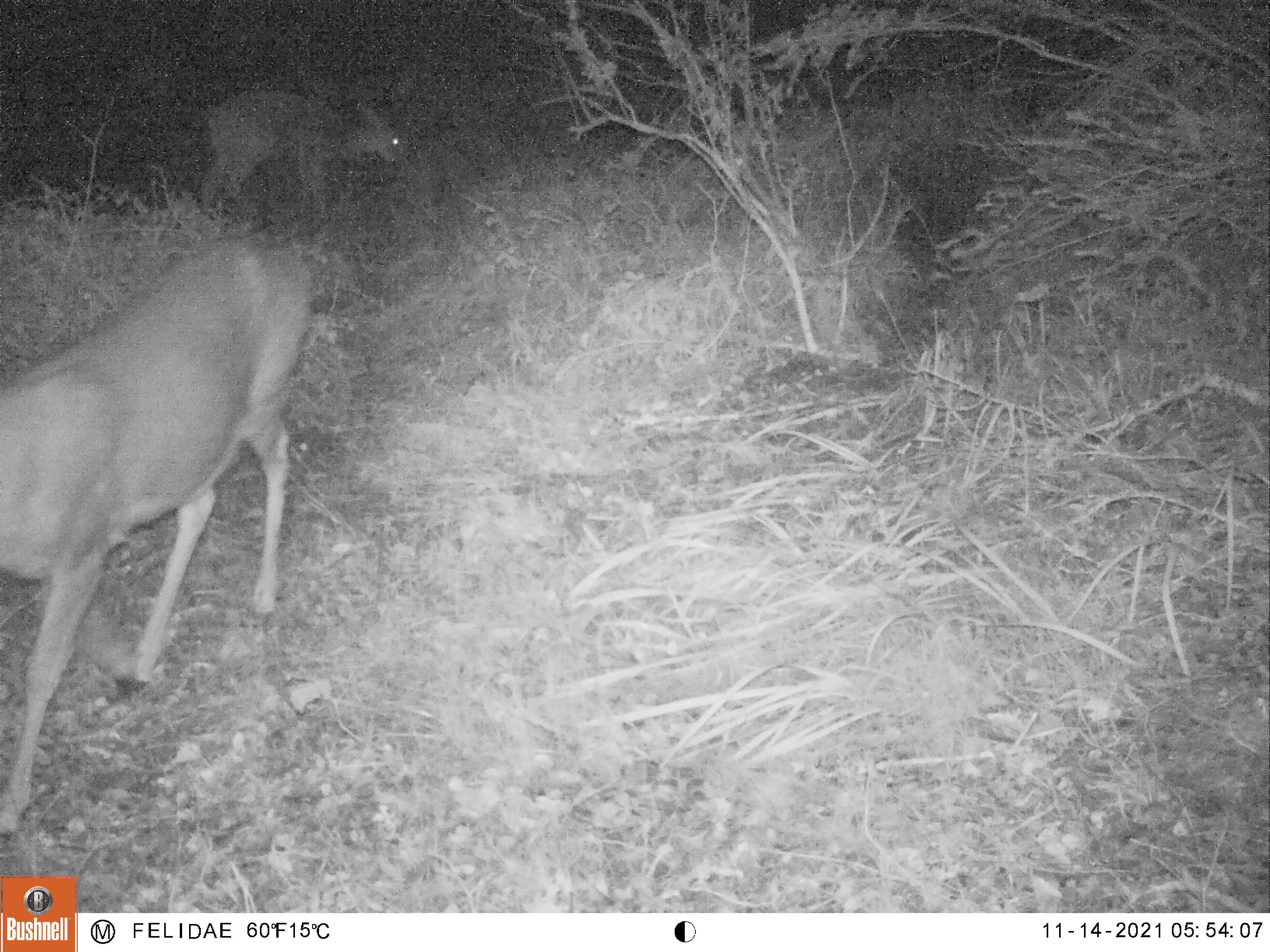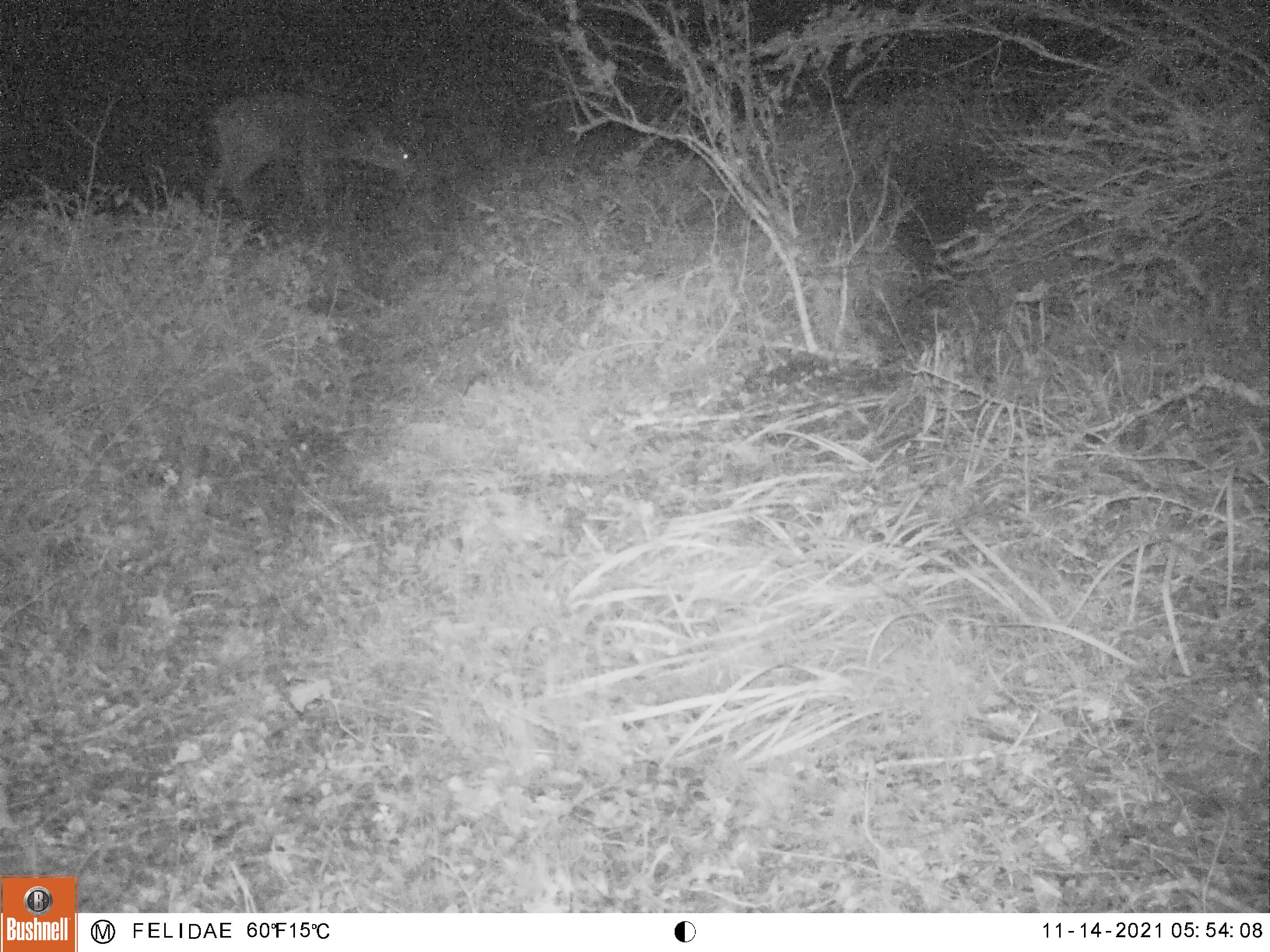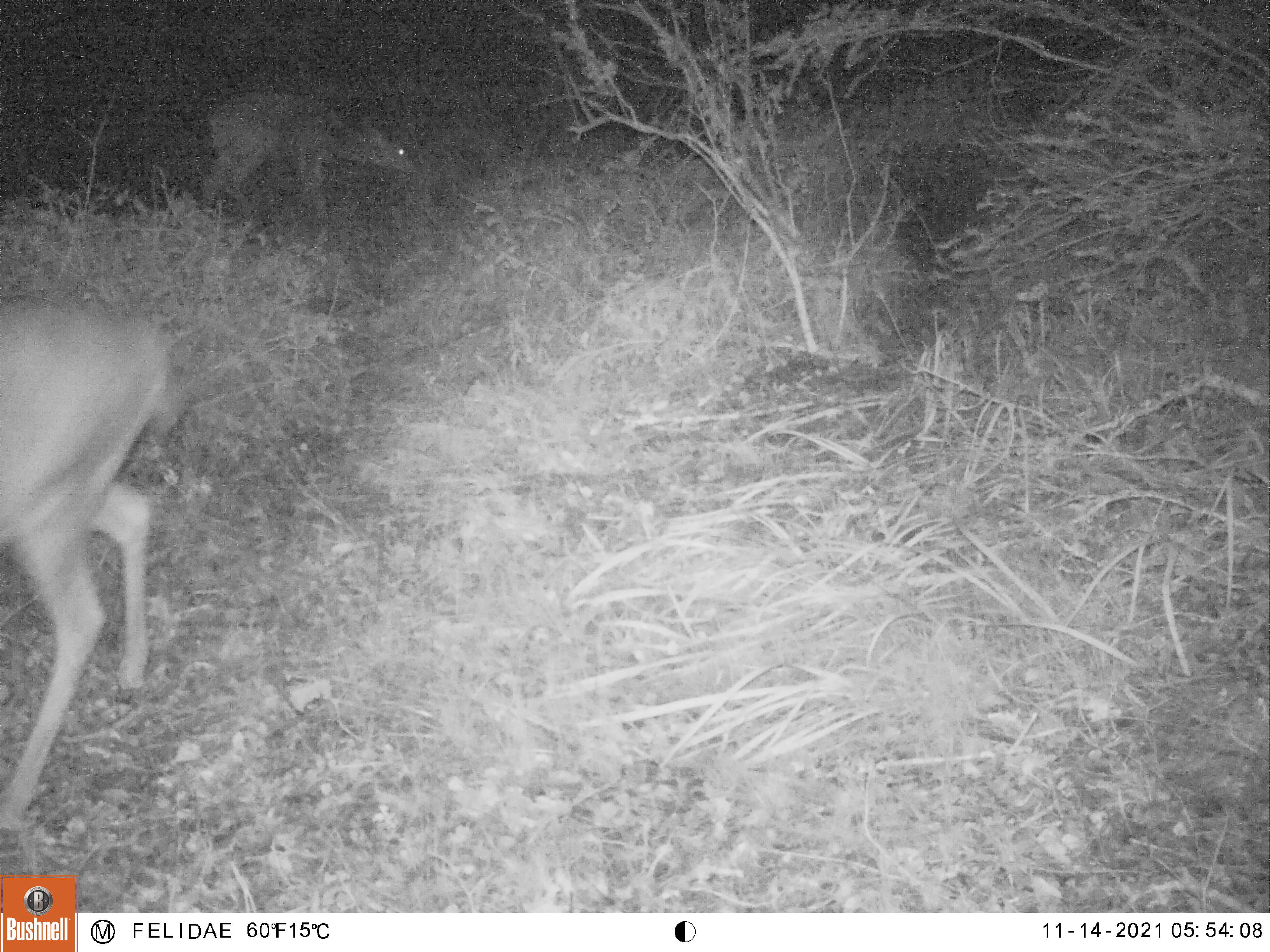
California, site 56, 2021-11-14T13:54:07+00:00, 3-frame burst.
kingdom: Animalia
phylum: Chordata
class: Mammalia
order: Artiodactyla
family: Cervidae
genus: Odocoileus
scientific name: Odocoileus hemionus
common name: mule deer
Mule deer (Odocoileus hemionus).